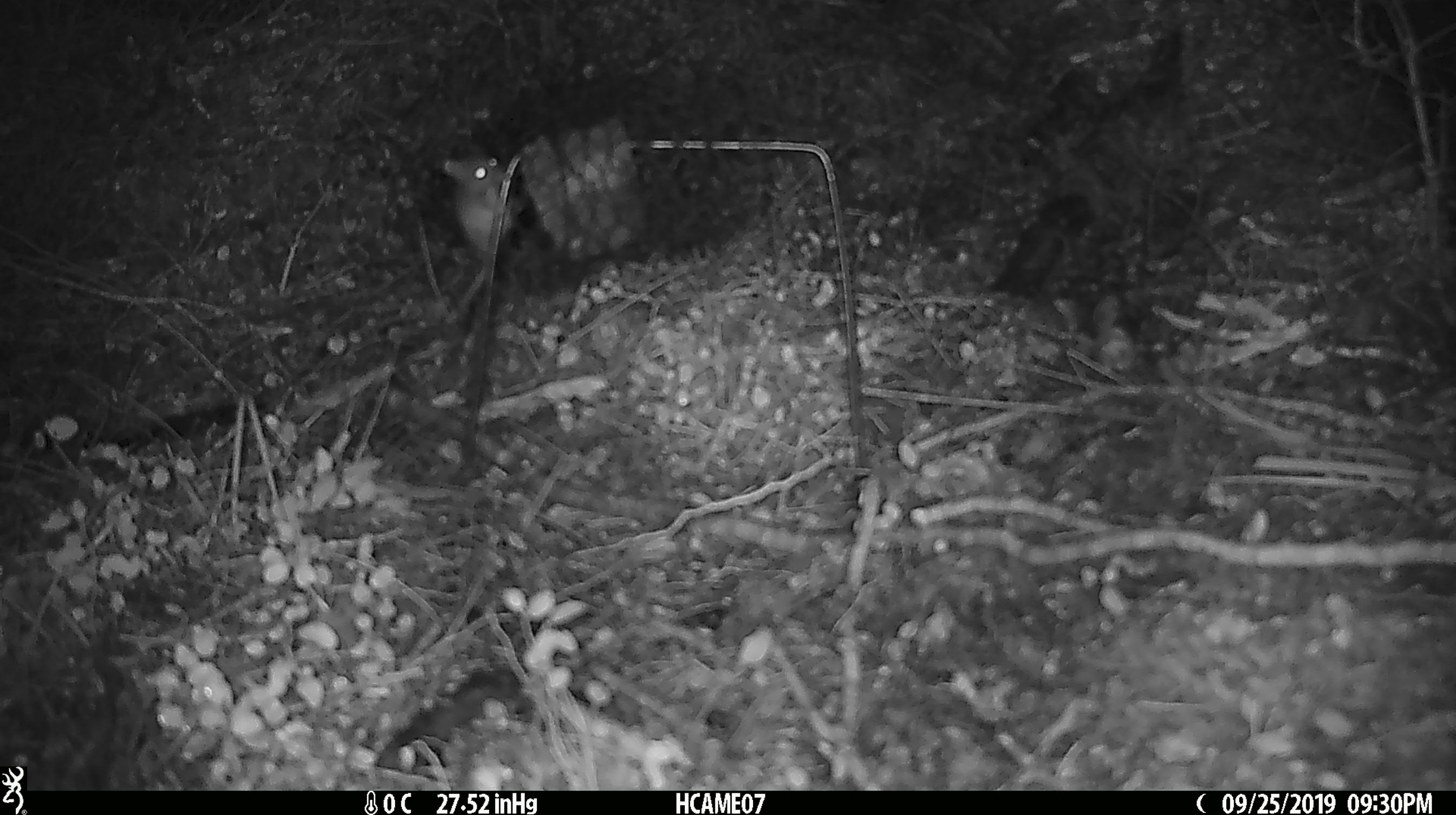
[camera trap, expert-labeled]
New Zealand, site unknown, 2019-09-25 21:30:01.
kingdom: Animalia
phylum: Chordata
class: Mammalia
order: Rodentia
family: Muridae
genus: Mus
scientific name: Mus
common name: mouse